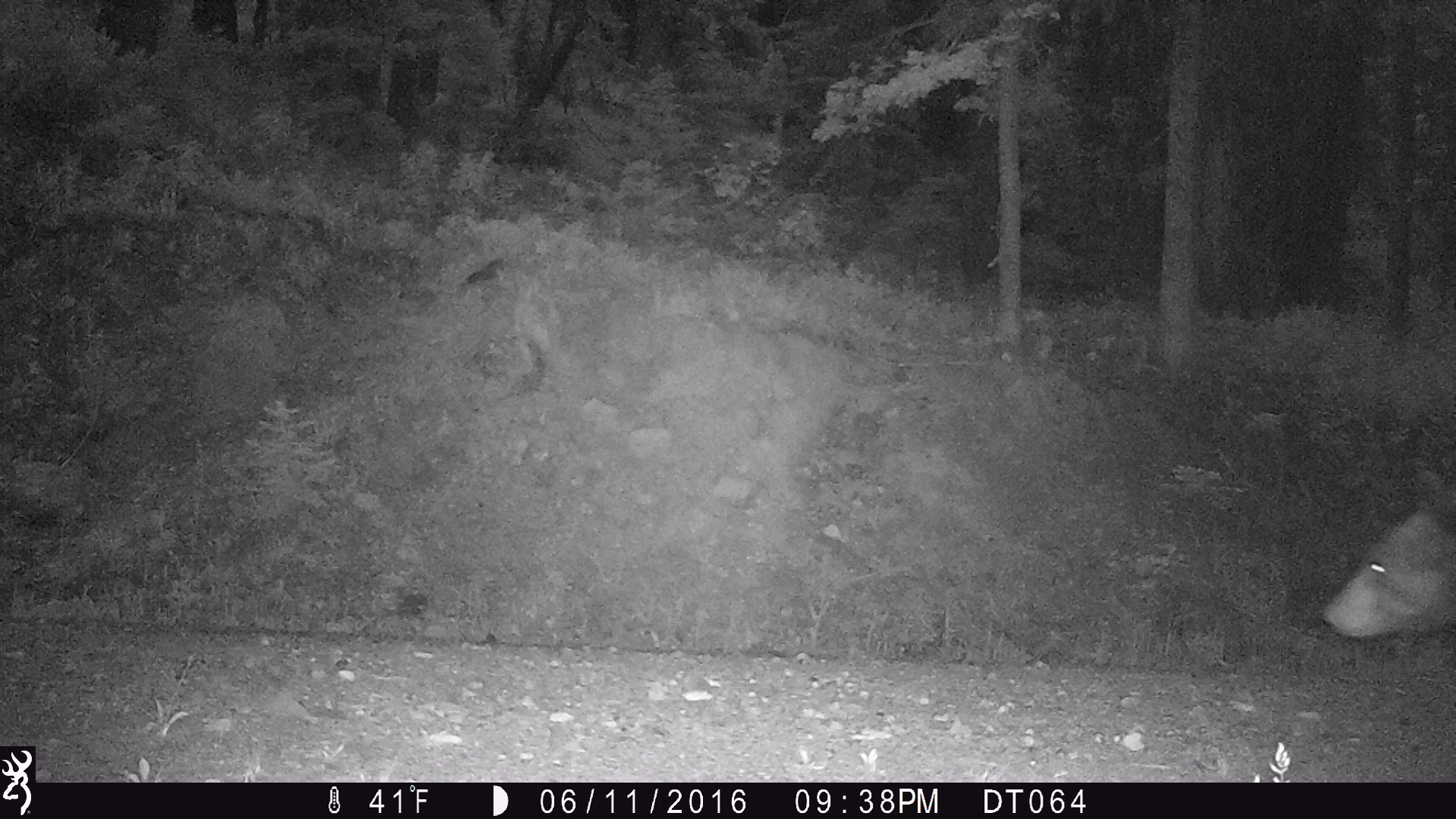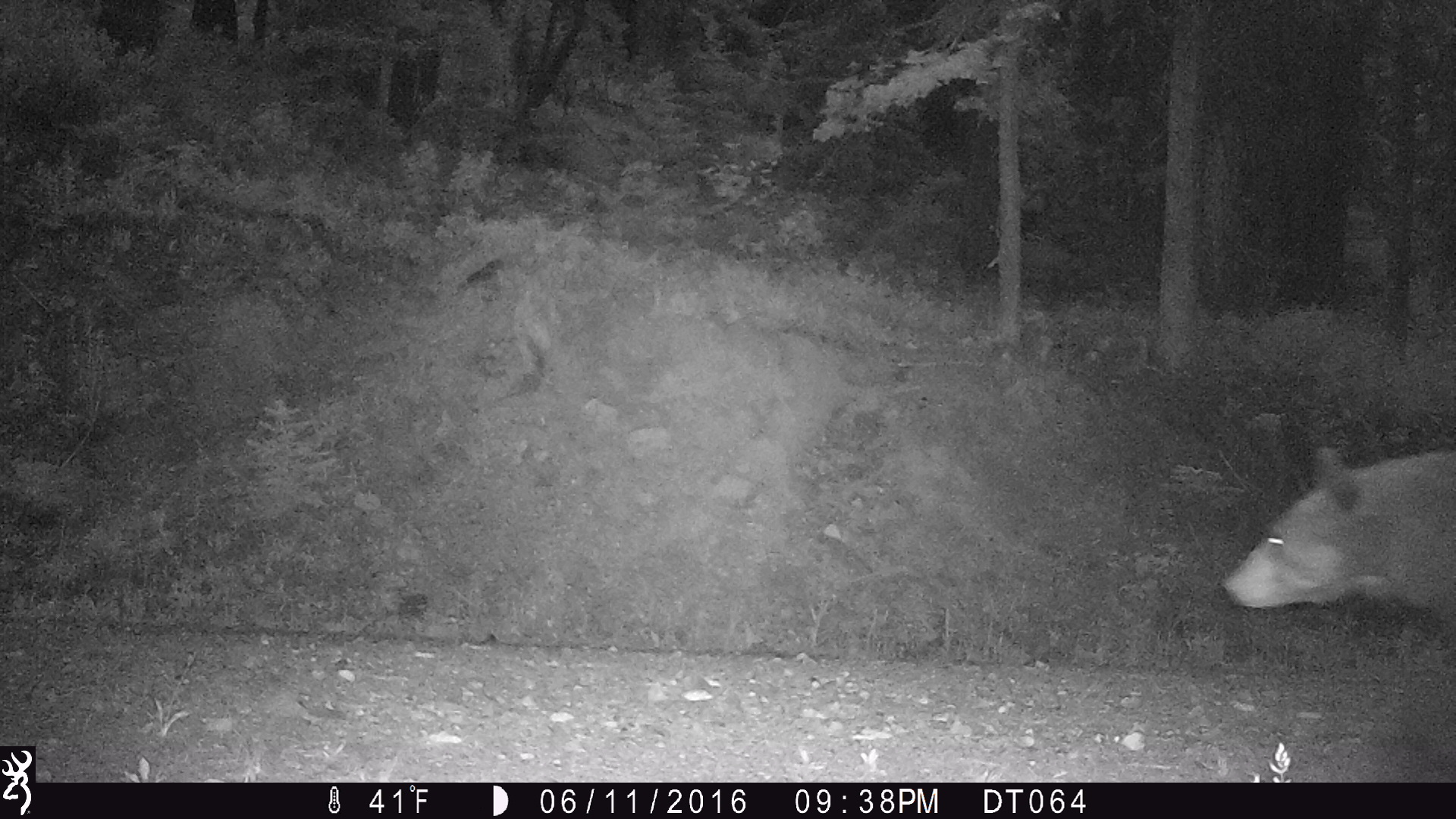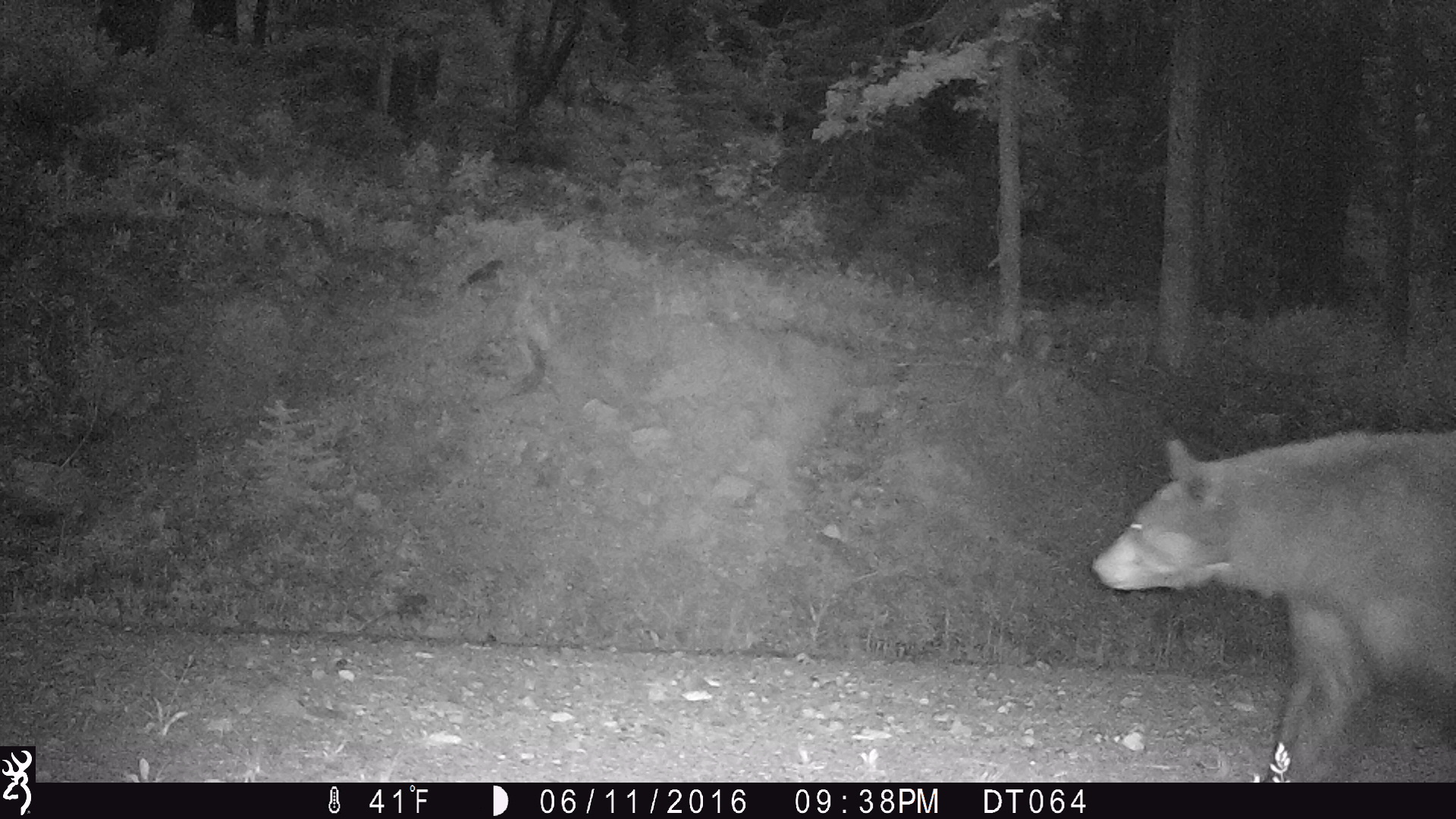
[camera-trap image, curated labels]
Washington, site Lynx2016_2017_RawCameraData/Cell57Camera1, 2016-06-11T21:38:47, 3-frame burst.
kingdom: Animalia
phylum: Chordata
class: Mammalia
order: Carnivora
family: Ursidae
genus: Ursus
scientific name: Ursus americanus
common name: american black bear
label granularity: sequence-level